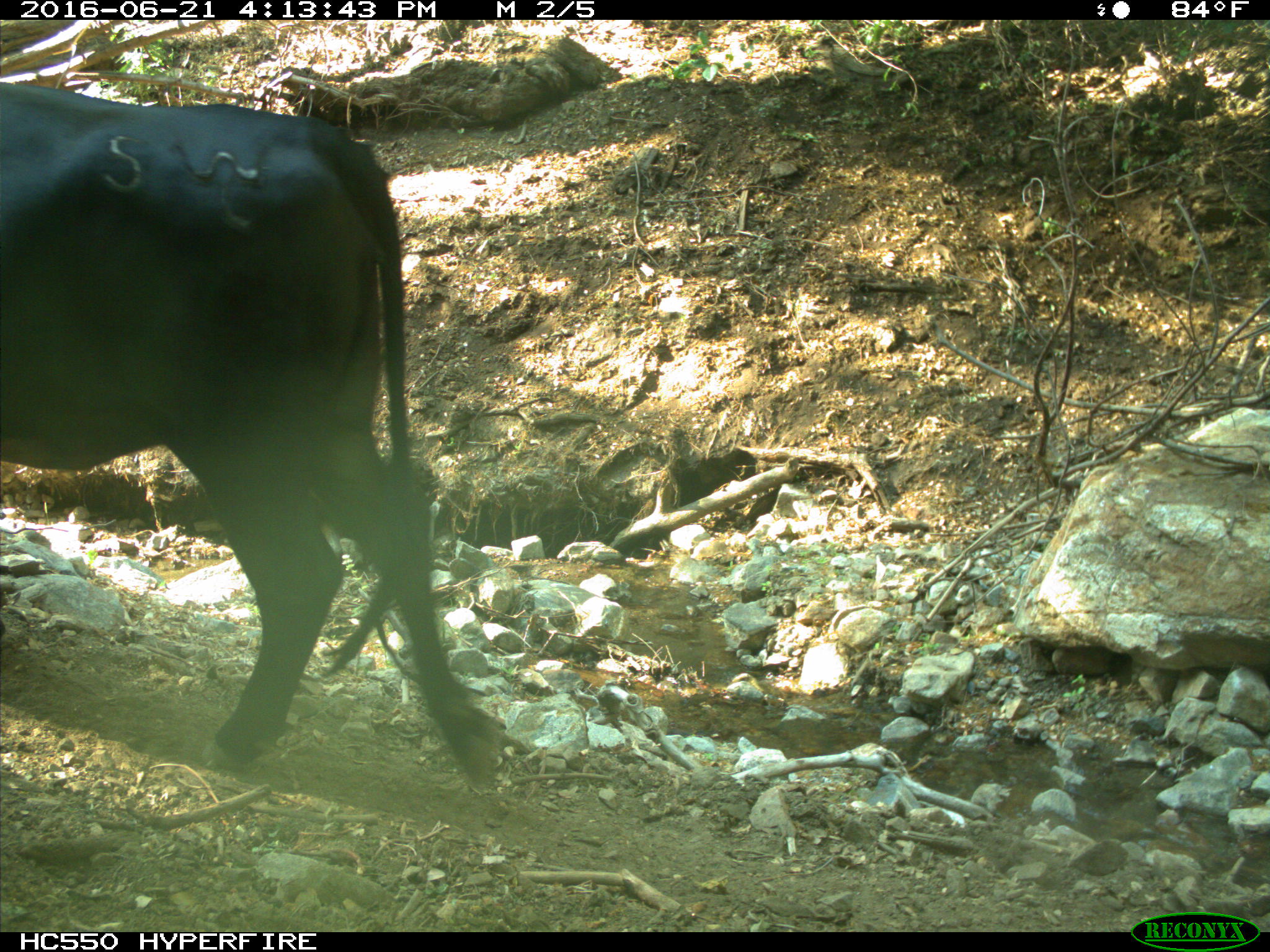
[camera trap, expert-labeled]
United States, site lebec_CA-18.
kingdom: Animalia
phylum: Chordata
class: Mammalia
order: Artiodactyla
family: Bovidae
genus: Bos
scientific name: Bos taurus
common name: domestic cow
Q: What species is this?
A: Bos taurus (domestic cow).